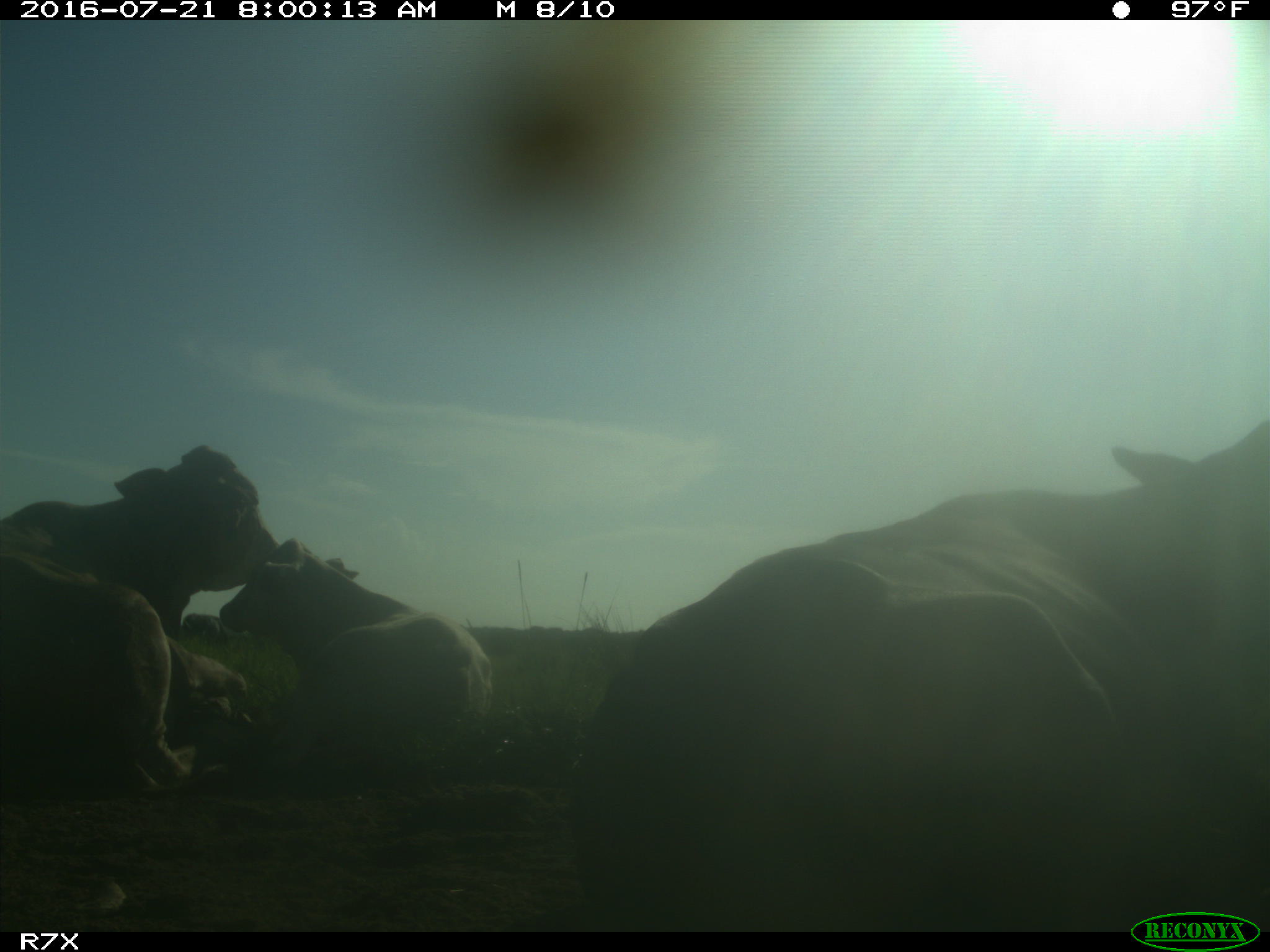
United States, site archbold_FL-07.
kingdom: Animalia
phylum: Chordata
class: Mammalia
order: Artiodactyla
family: Bovidae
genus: Bos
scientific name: Bos taurus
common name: domestic cow